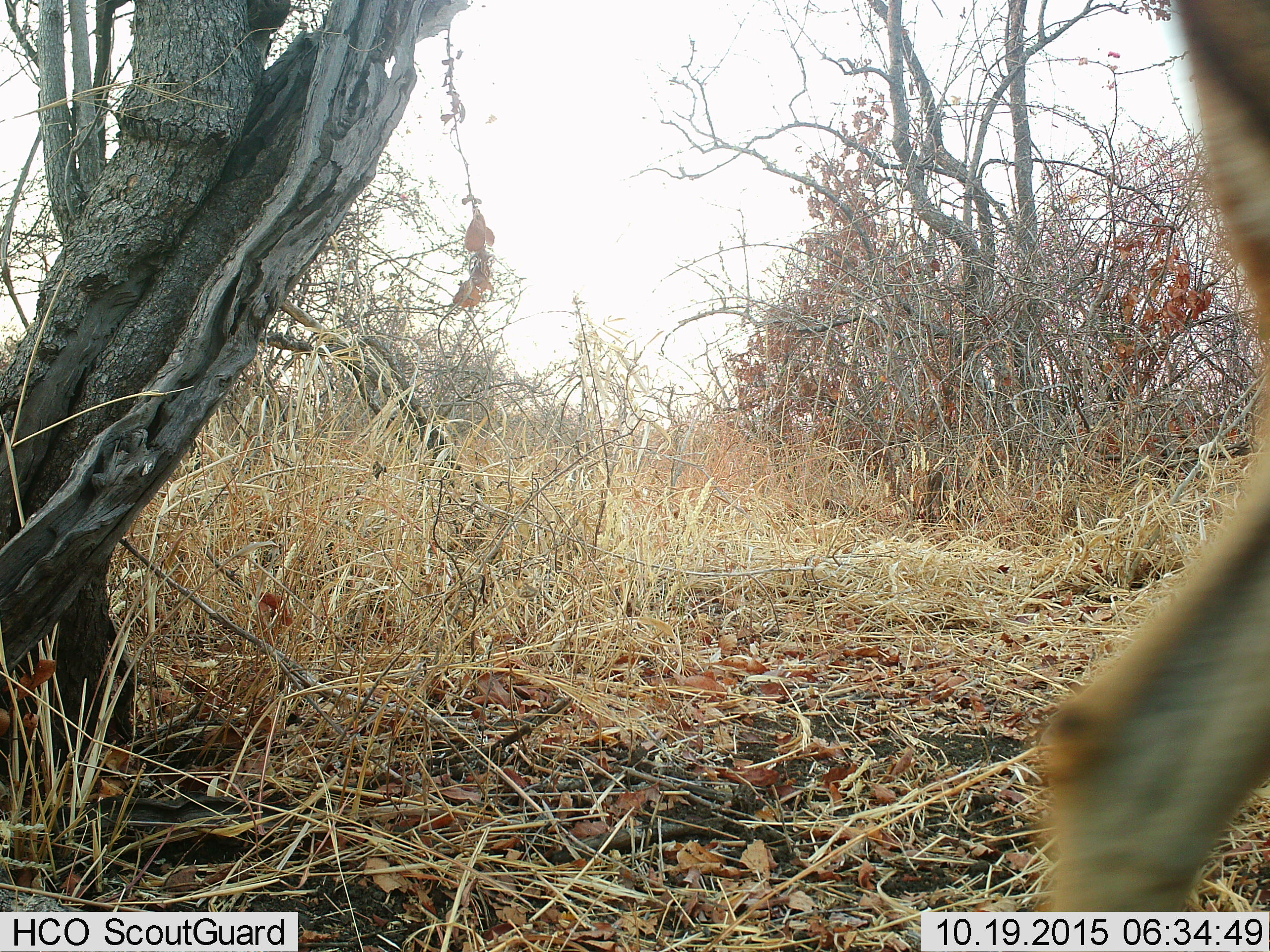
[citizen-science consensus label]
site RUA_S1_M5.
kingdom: Animalia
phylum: Chordata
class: Mammalia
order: Artiodactyla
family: Bovidae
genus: Aepyceros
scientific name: Aepyceros melampus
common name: impala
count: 1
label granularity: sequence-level